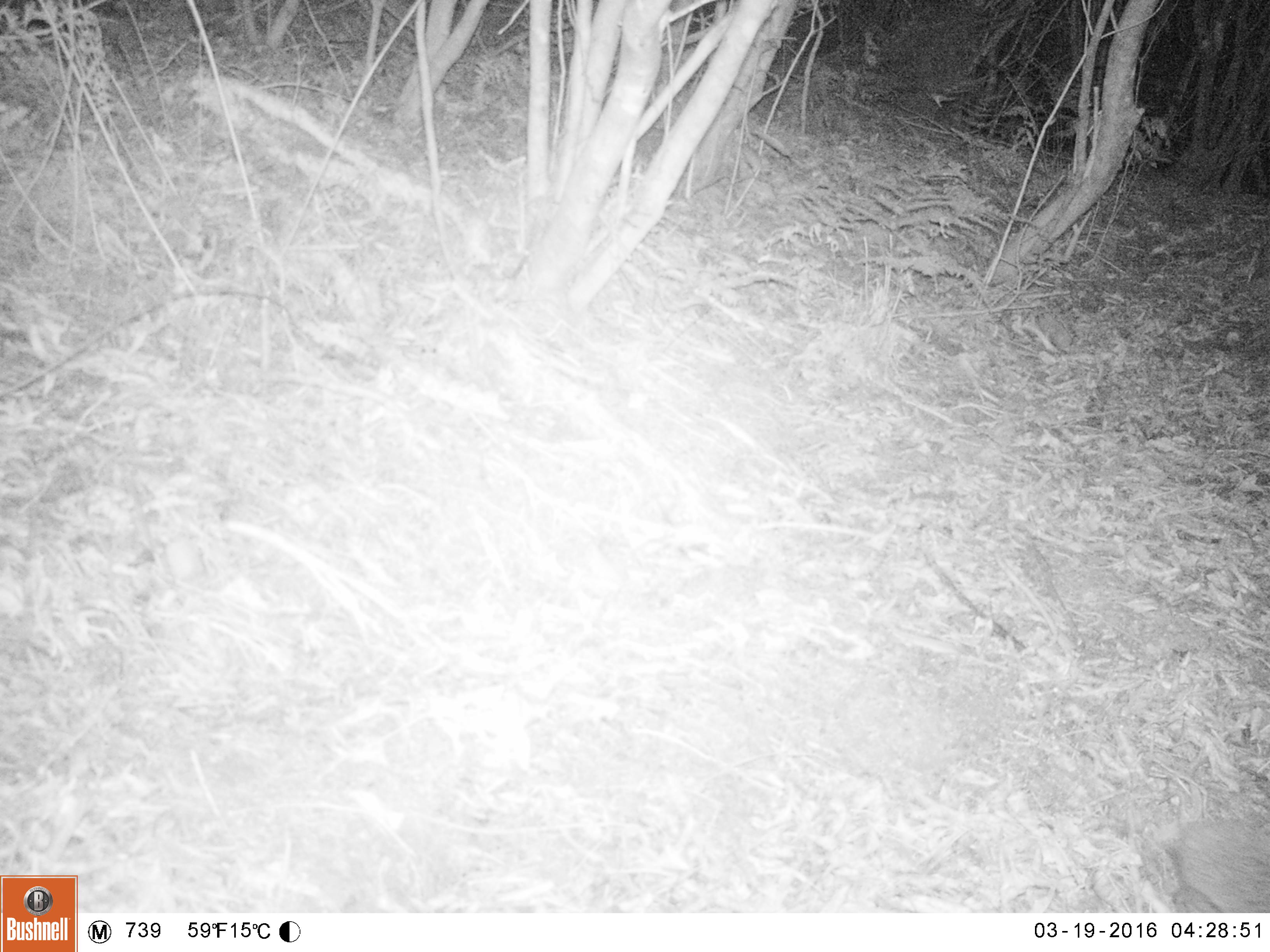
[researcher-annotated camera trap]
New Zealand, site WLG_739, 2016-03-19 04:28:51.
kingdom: Animalia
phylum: Chordata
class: Mammalia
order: Eulipotyphla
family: Erinaceidae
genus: Erinaceus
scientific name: Erinaceus europaeus europaeus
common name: european hedgehog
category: hedgehog